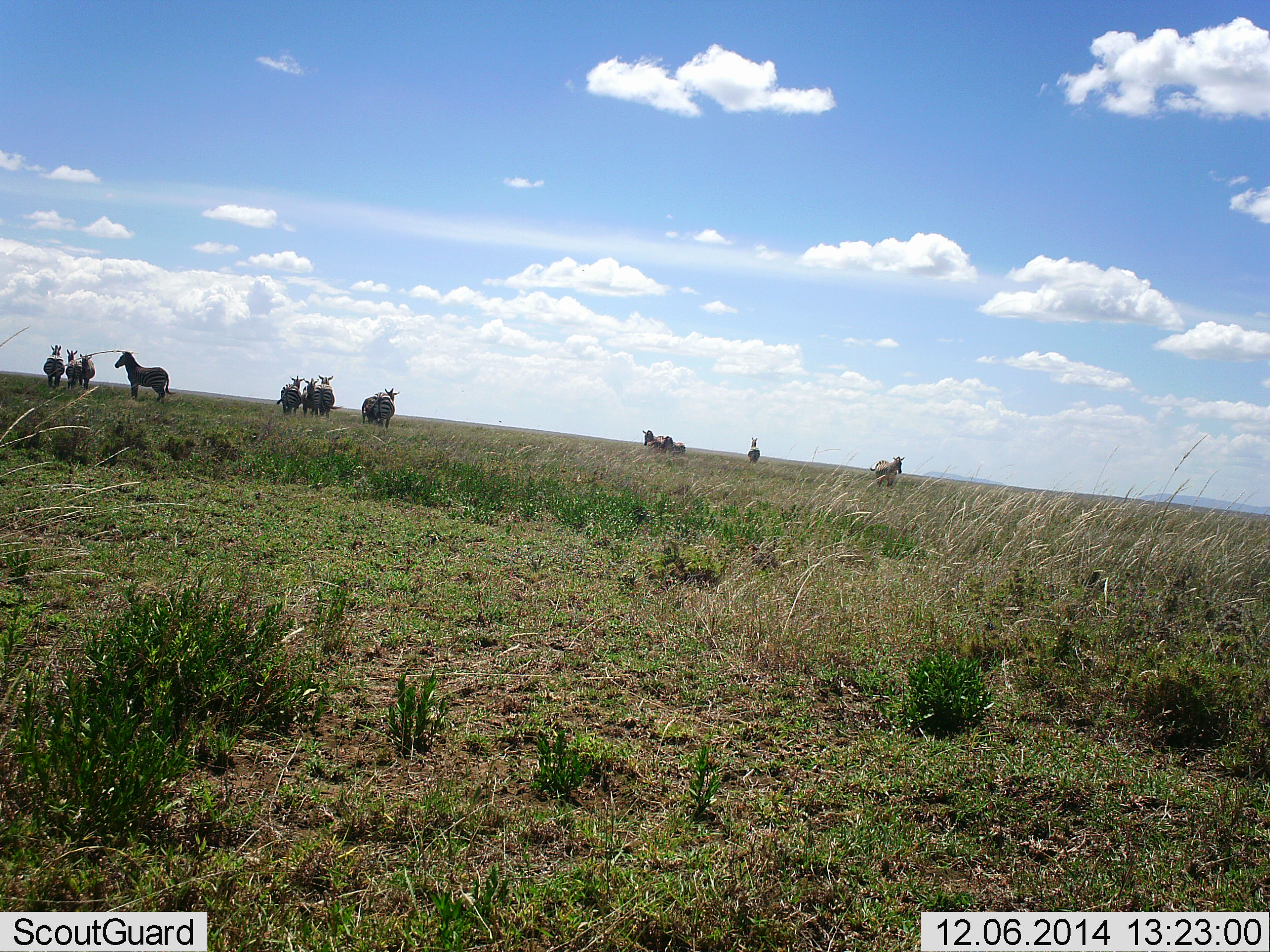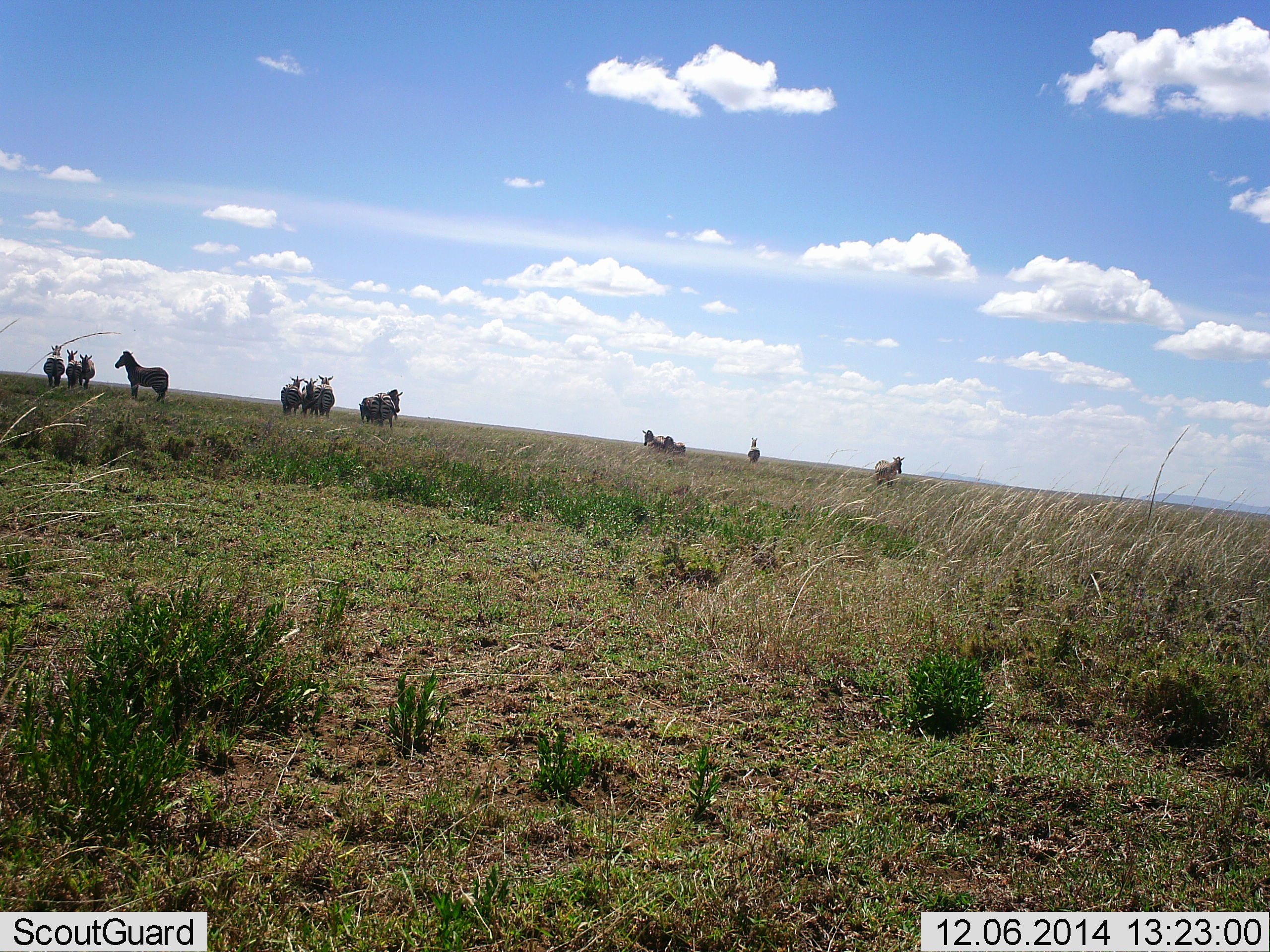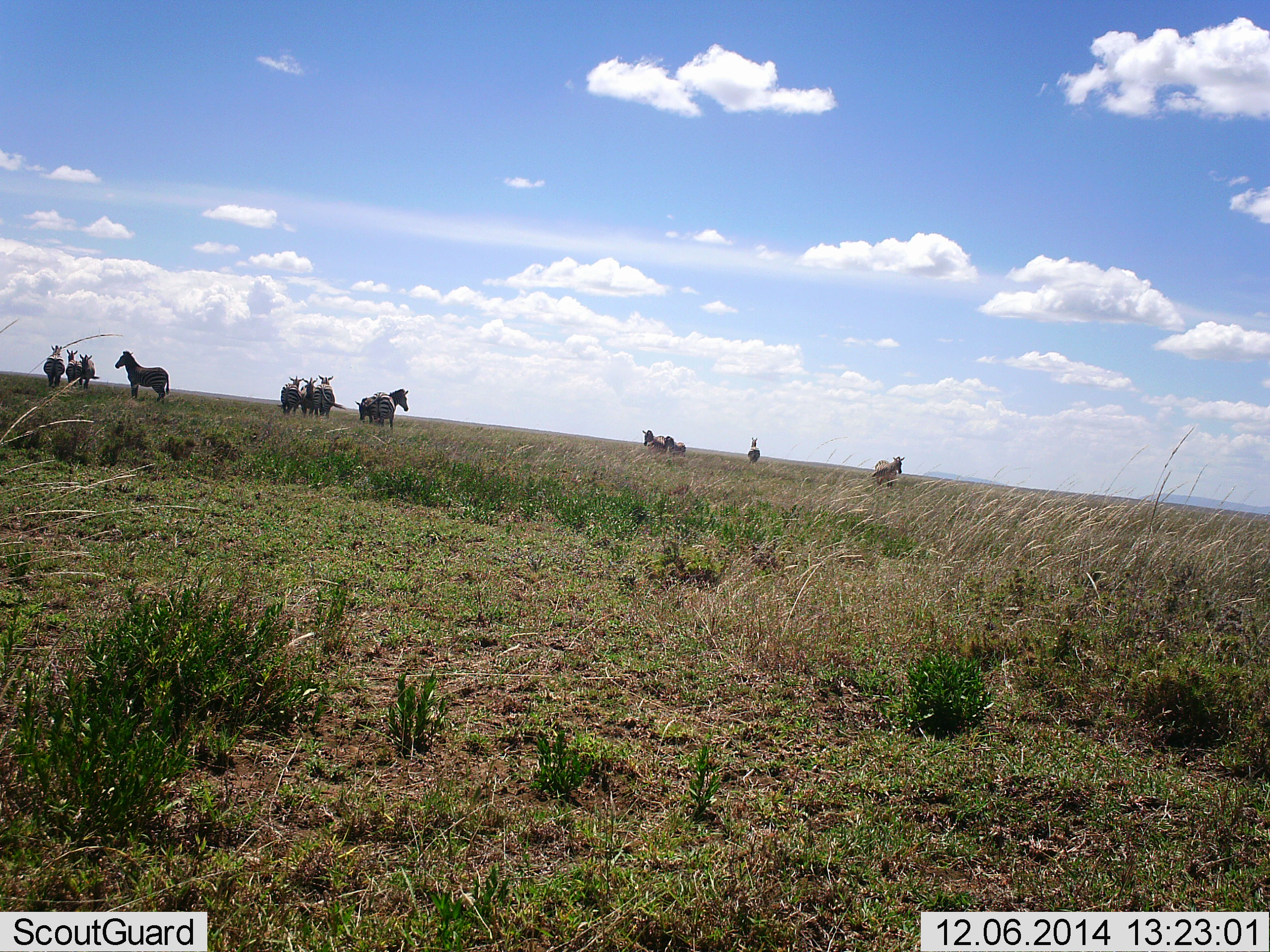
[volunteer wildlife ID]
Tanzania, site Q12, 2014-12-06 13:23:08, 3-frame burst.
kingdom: Animalia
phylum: Chordata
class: Mammalia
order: Perissodactyla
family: Equidae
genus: Equus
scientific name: Equus quagga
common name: plains zebra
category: zebra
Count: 11-50.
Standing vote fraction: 100%.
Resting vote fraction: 9%.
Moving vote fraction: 18%.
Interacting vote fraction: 9%.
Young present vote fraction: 0%.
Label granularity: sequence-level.